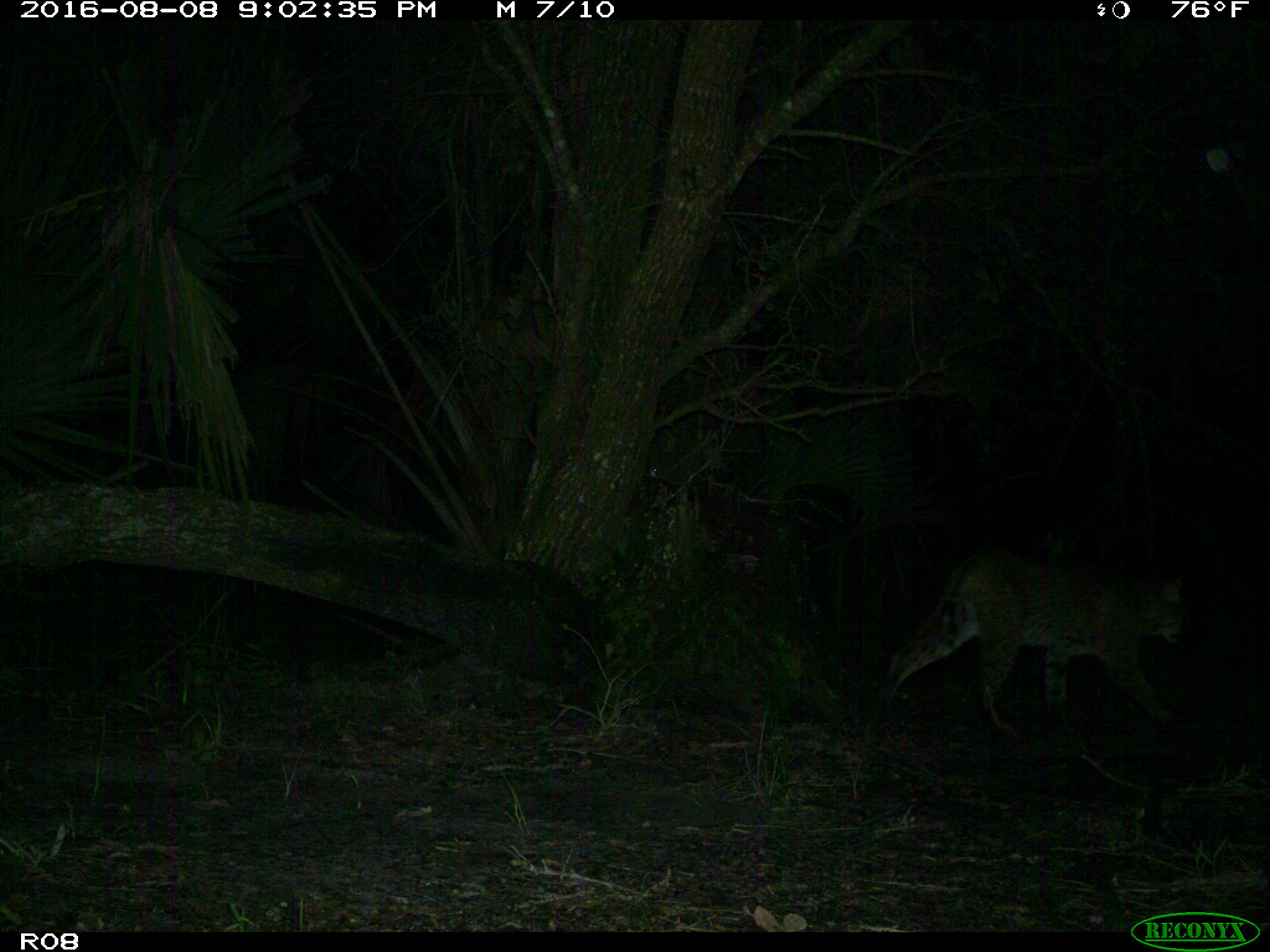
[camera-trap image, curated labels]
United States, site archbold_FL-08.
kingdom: Animalia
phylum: Chordata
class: Mammalia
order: Carnivora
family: Felidae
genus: Lynx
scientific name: Lynx rufus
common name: bobcat